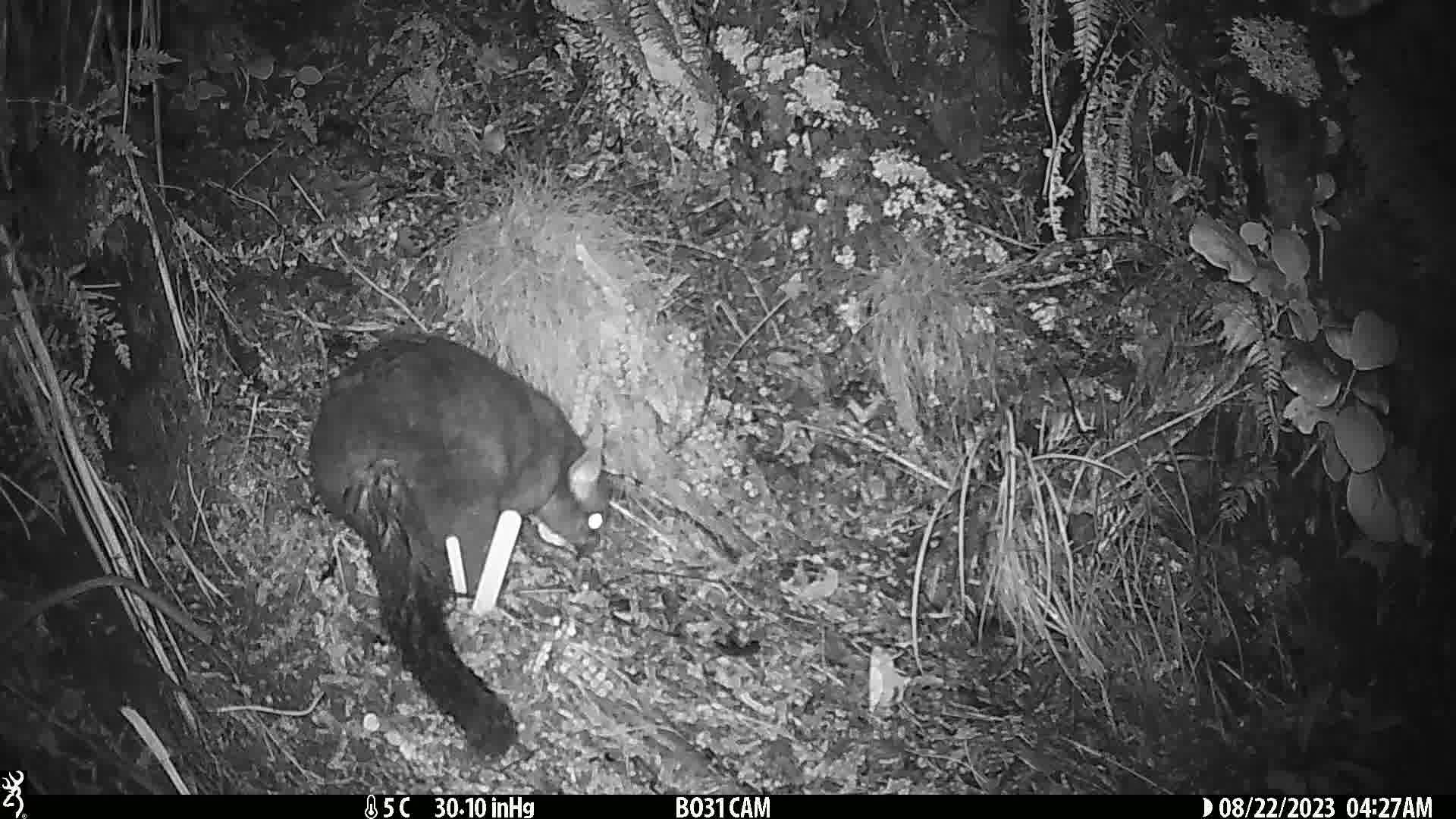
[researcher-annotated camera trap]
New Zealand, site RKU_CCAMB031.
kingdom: Animalia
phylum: Chordata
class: Mammalia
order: Diprotodontia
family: Phalangeridae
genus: Trichosurus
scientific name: Trichosurus vulpecula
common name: common brushtail possum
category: possum